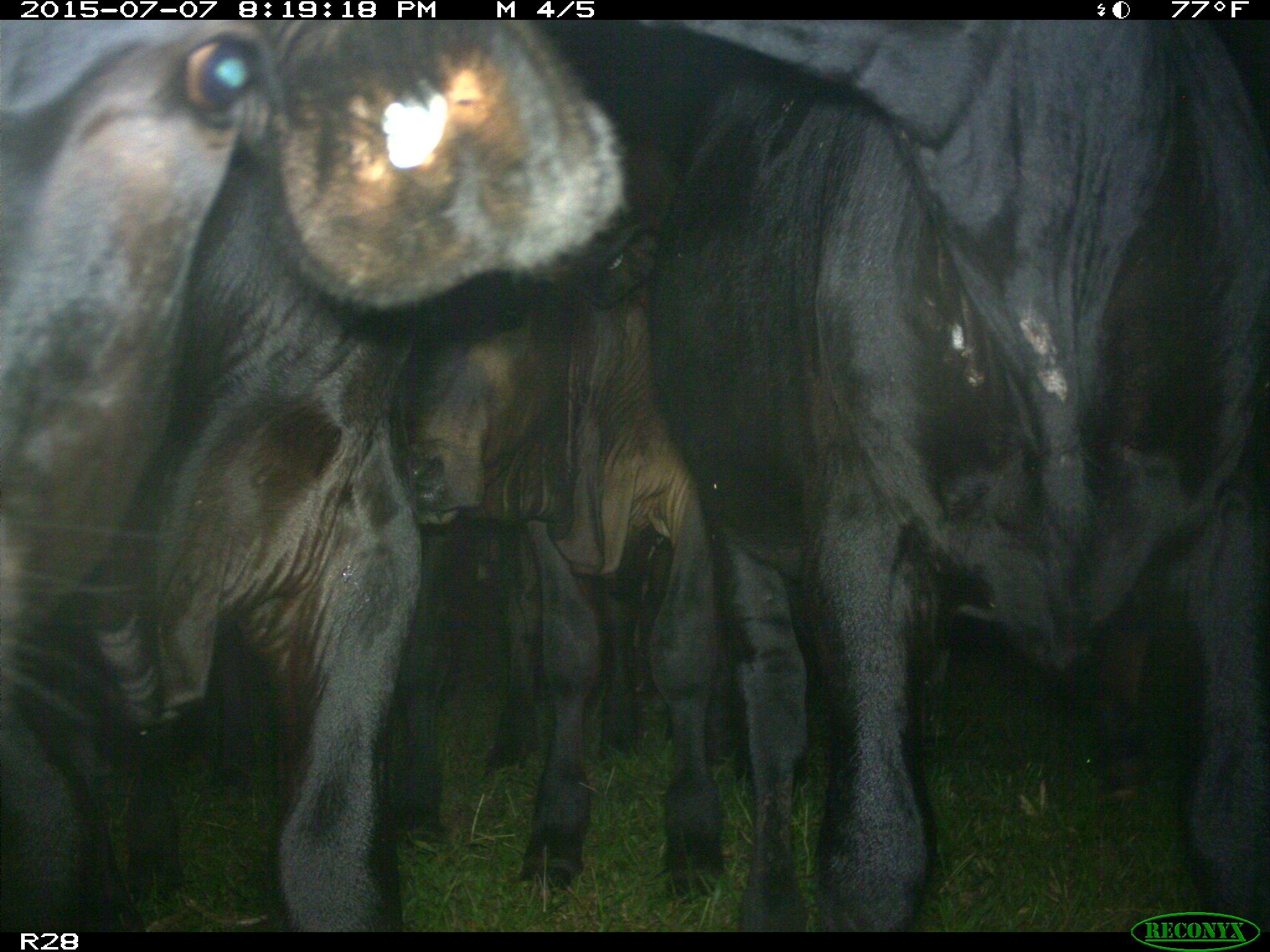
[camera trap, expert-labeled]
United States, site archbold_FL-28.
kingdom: Animalia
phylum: Chordata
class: Mammalia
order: Artiodactyla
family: Bovidae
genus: Bos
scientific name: Bos taurus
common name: domestic cow